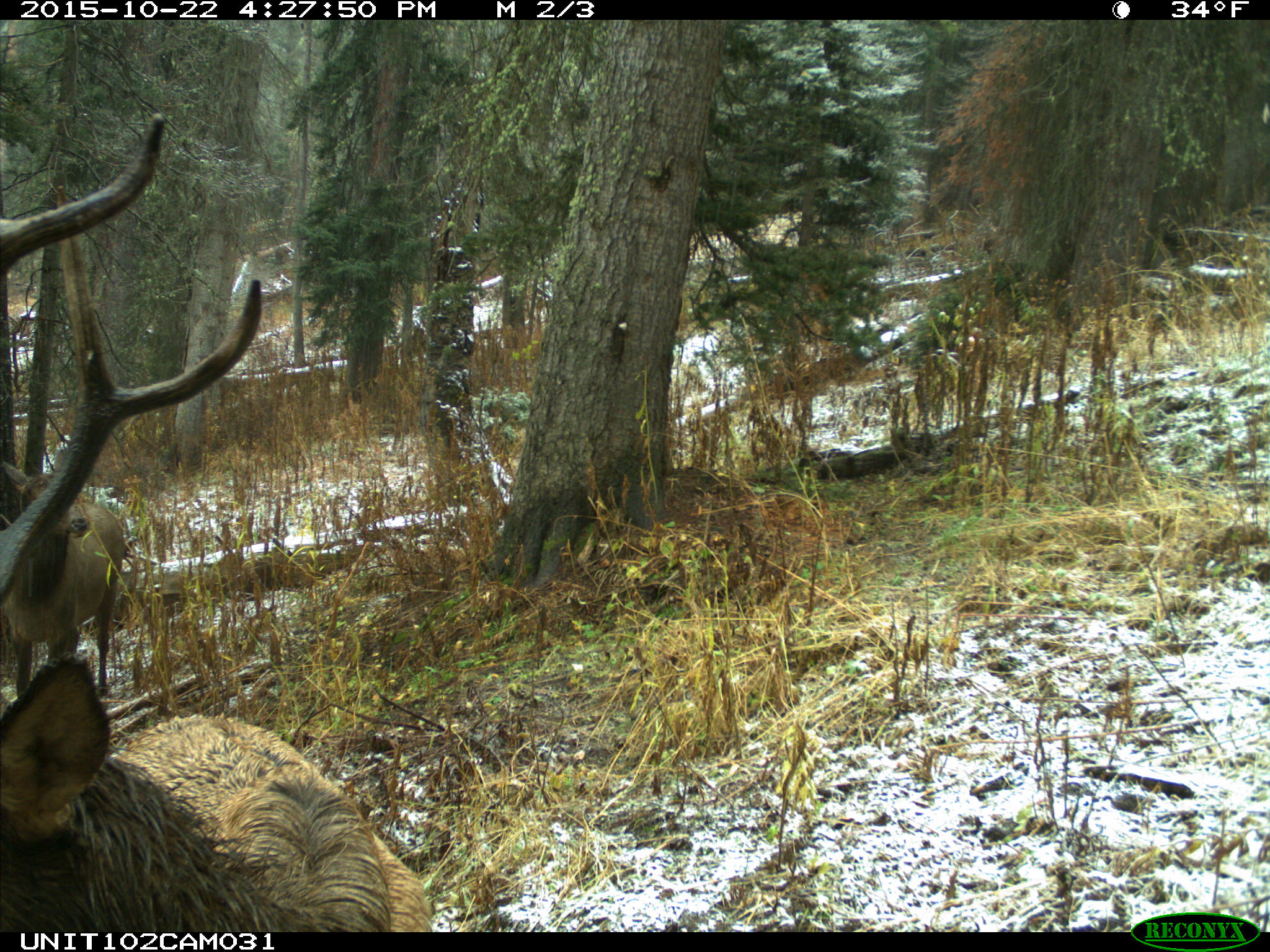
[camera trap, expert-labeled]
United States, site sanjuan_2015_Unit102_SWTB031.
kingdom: Animalia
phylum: Chordata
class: Mammalia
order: Artiodactyla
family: Cervidae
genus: Cervus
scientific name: Cervus elaphus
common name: red deer